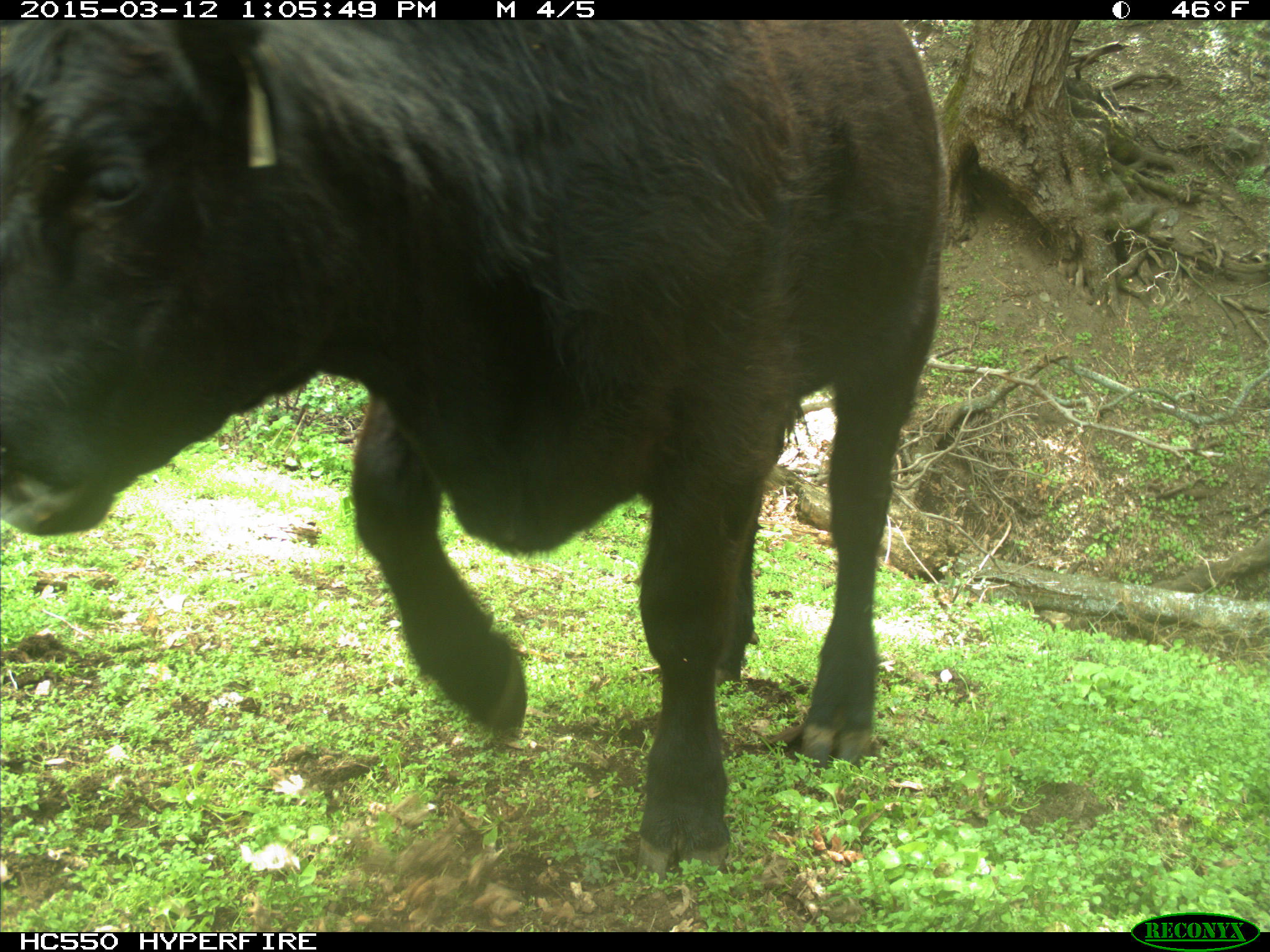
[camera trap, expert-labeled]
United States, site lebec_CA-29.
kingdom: Animalia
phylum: Chordata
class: Mammalia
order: Artiodactyla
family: Bovidae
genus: Bos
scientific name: Bos taurus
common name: domestic cow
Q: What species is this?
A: Bos taurus (domestic cow).